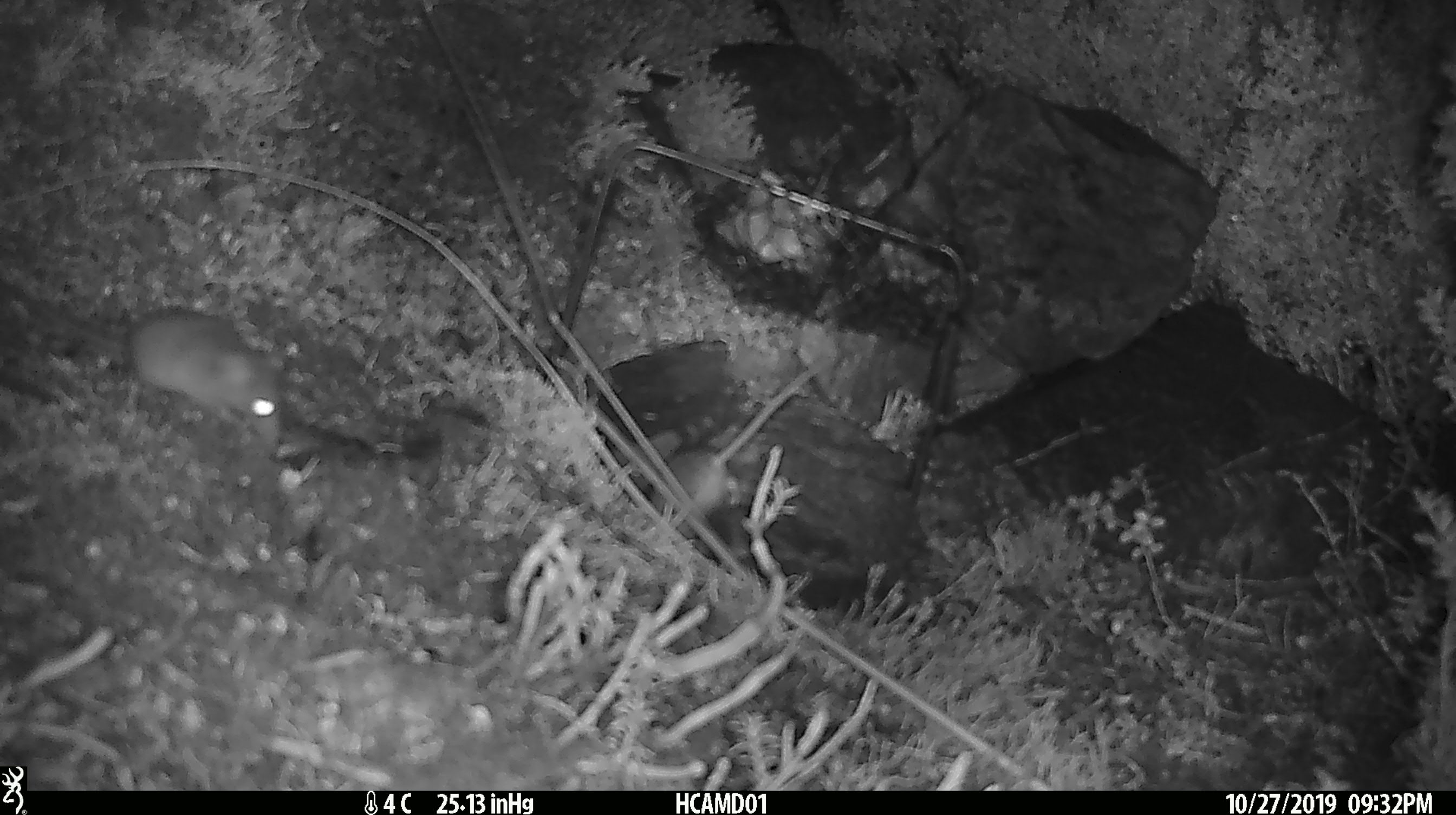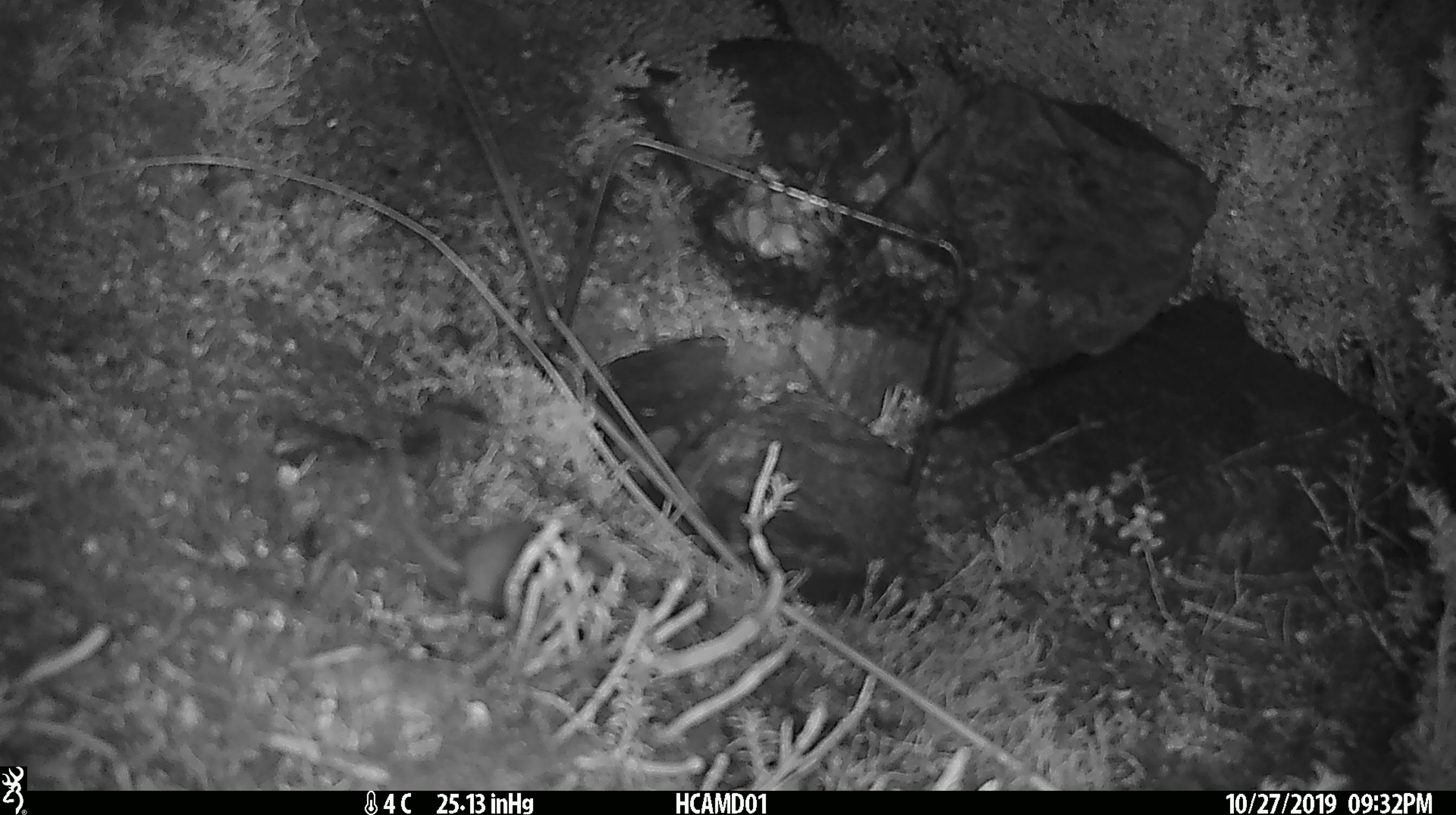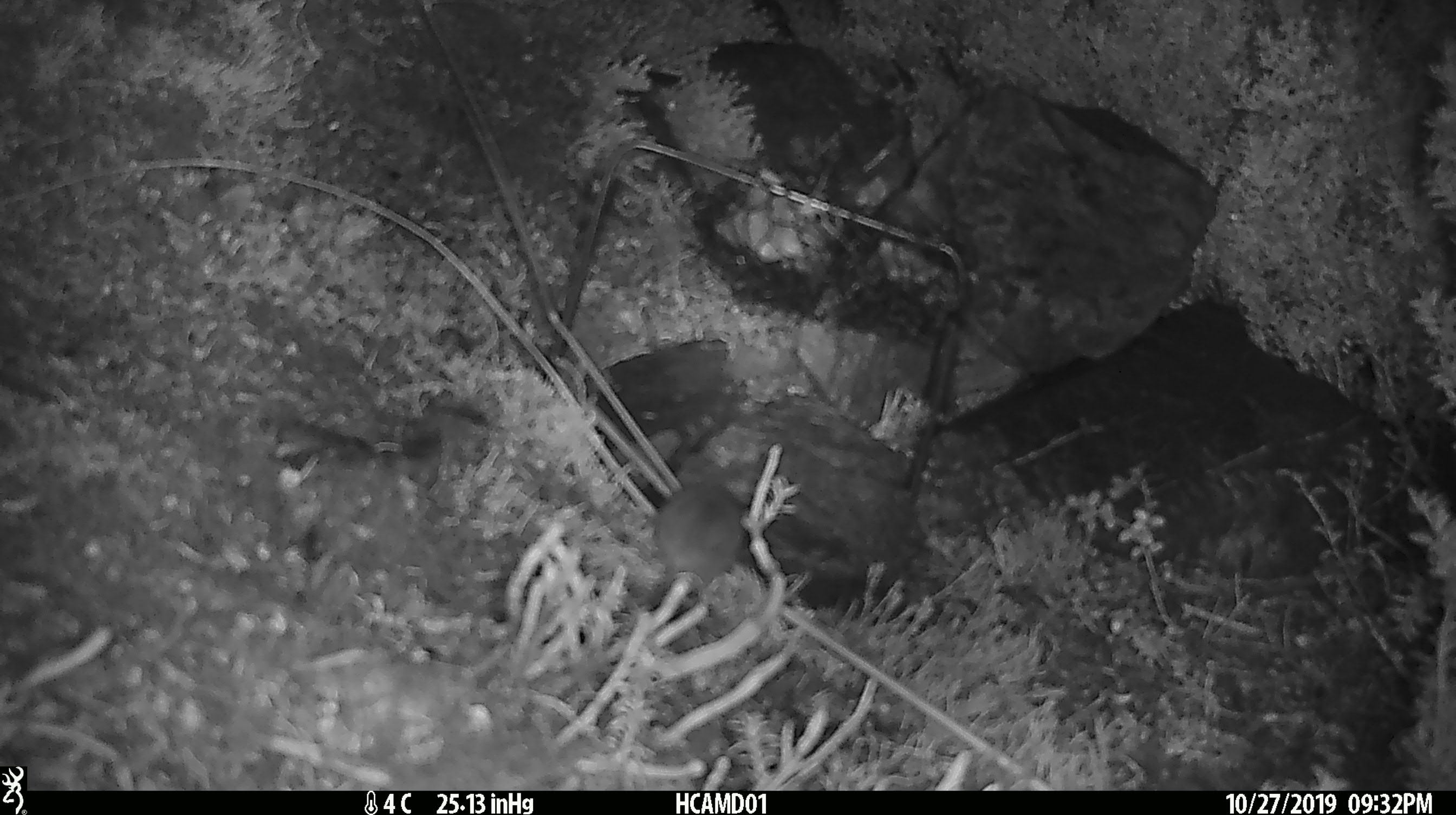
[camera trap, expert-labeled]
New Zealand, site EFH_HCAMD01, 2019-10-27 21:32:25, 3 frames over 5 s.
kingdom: Animalia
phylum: Chordata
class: Mammalia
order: Rodentia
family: Muridae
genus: Mus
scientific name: Mus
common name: mouse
Mouse (Mus).